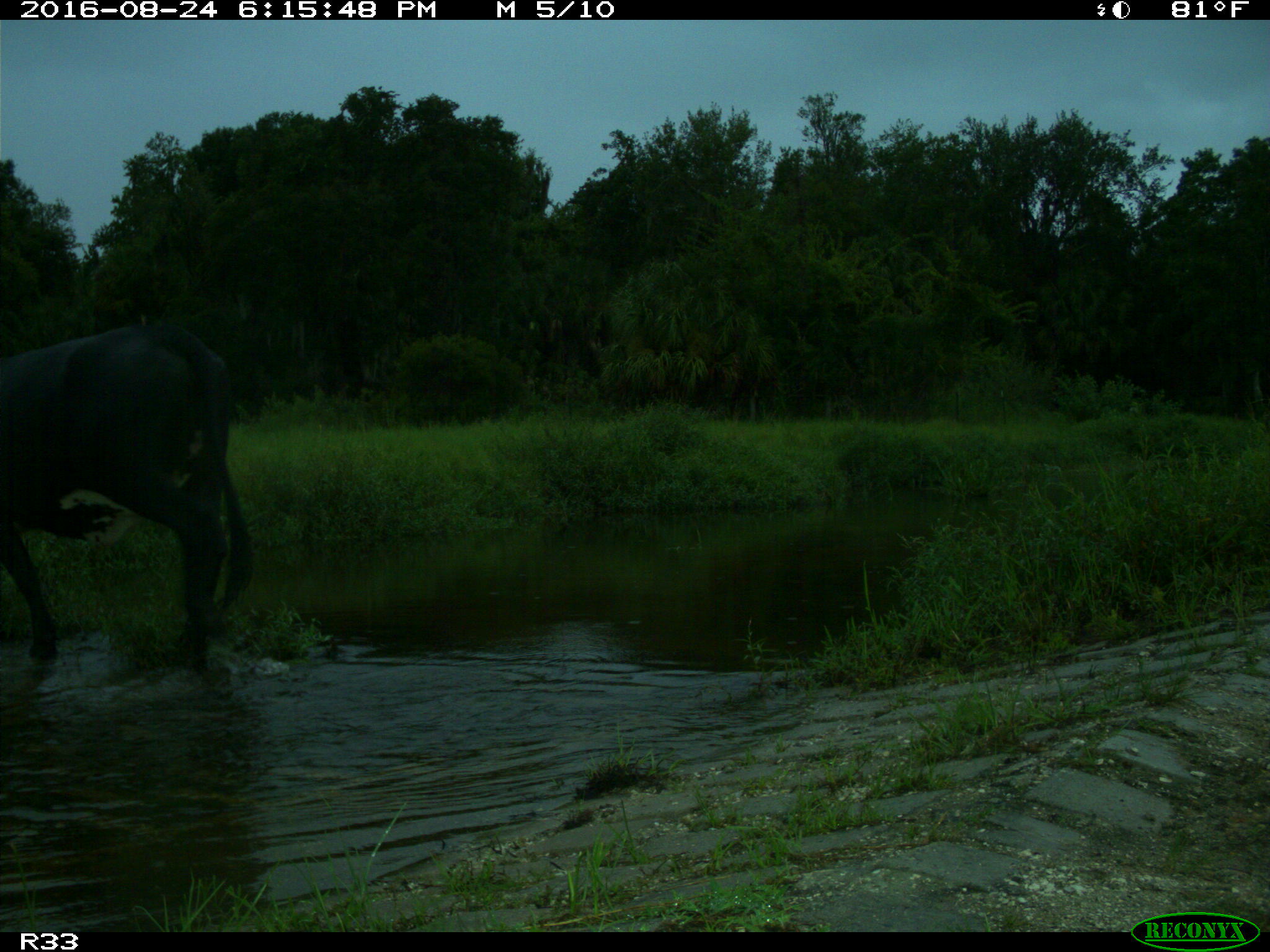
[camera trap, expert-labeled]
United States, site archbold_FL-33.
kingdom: Animalia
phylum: Chordata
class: Mammalia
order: Artiodactyla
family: Bovidae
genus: Bos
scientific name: Bos taurus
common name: domestic cow